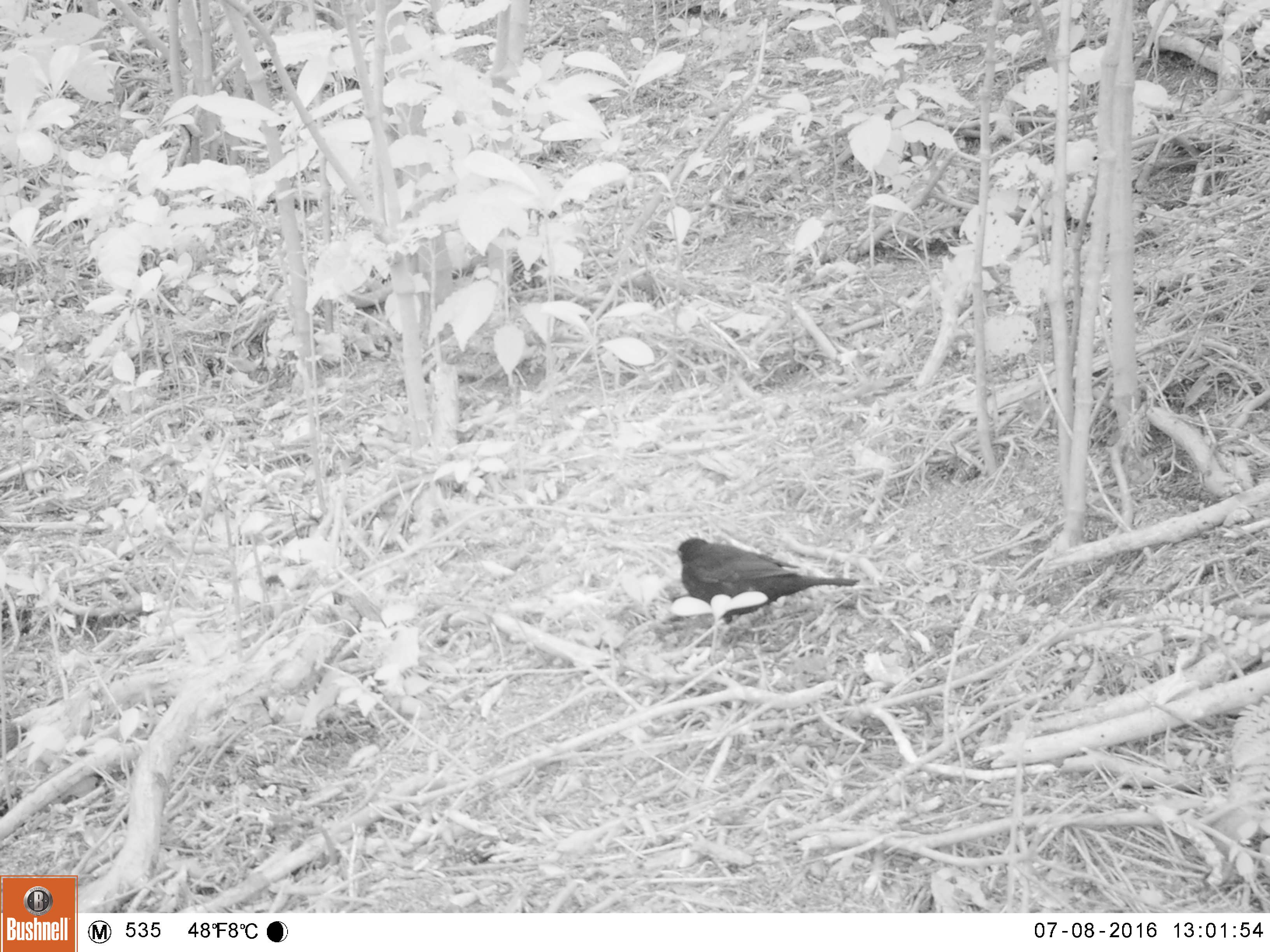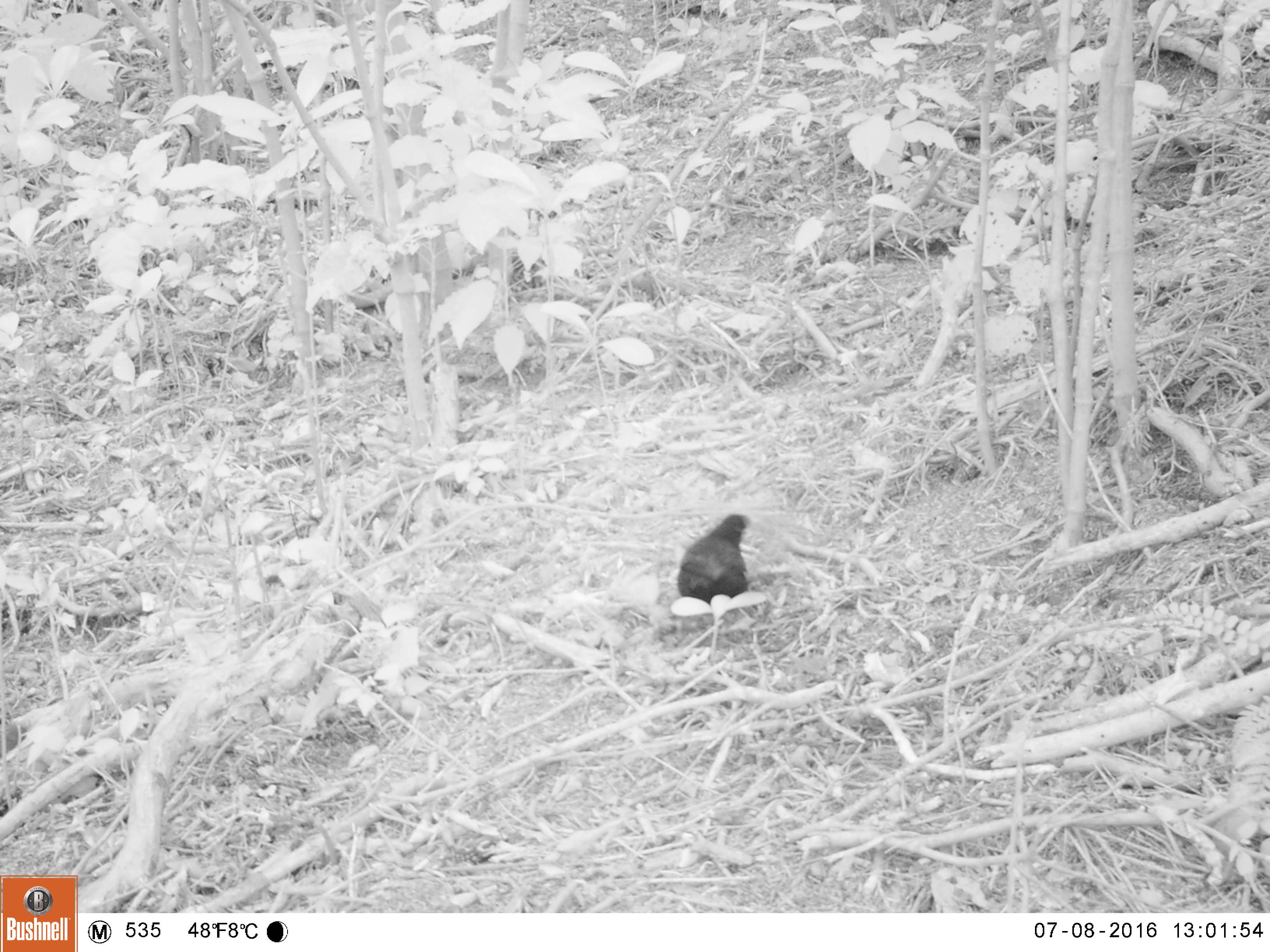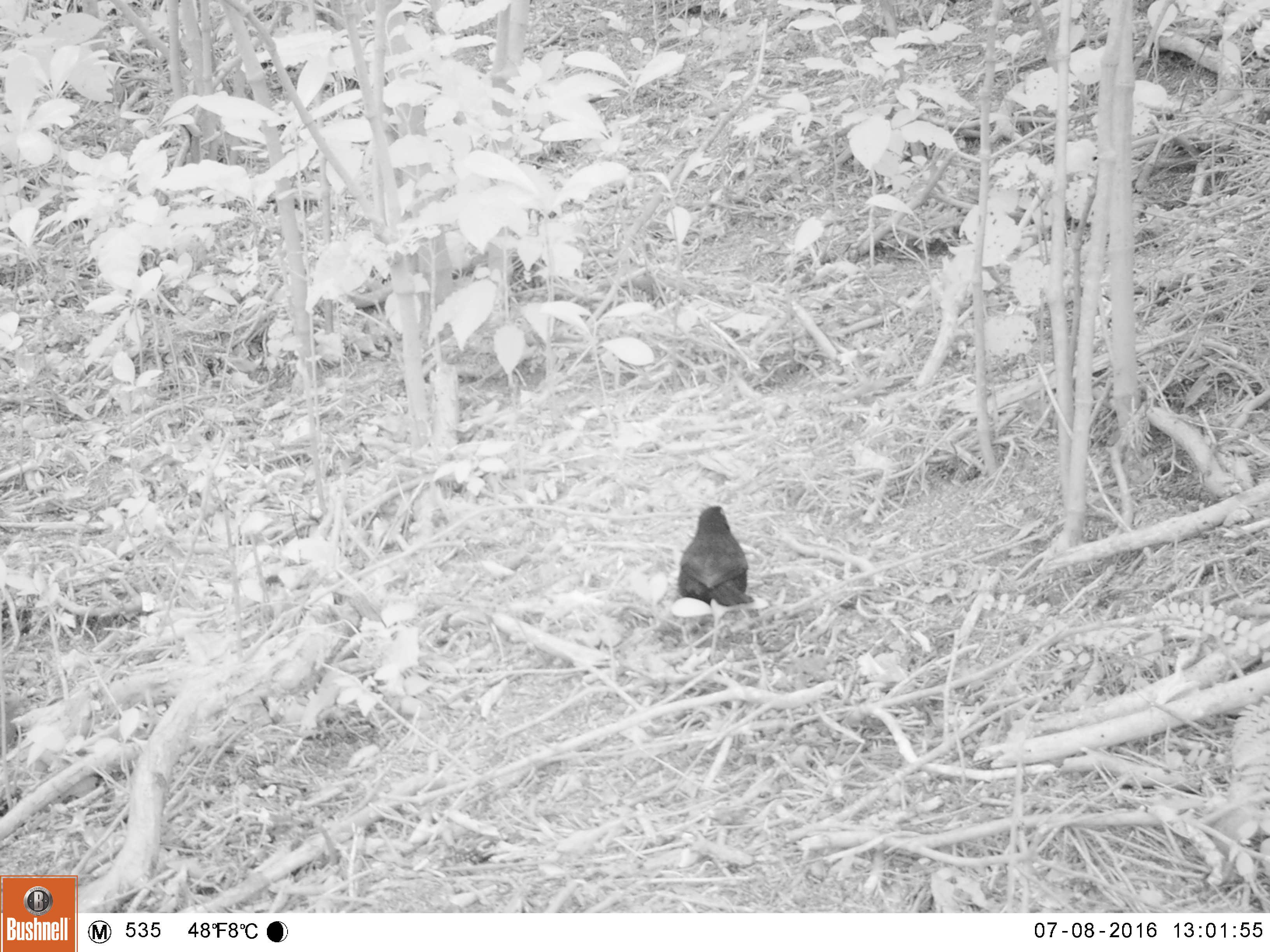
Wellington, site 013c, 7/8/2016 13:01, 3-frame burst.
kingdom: Animalia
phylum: Chordata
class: Aves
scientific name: Aves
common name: bird